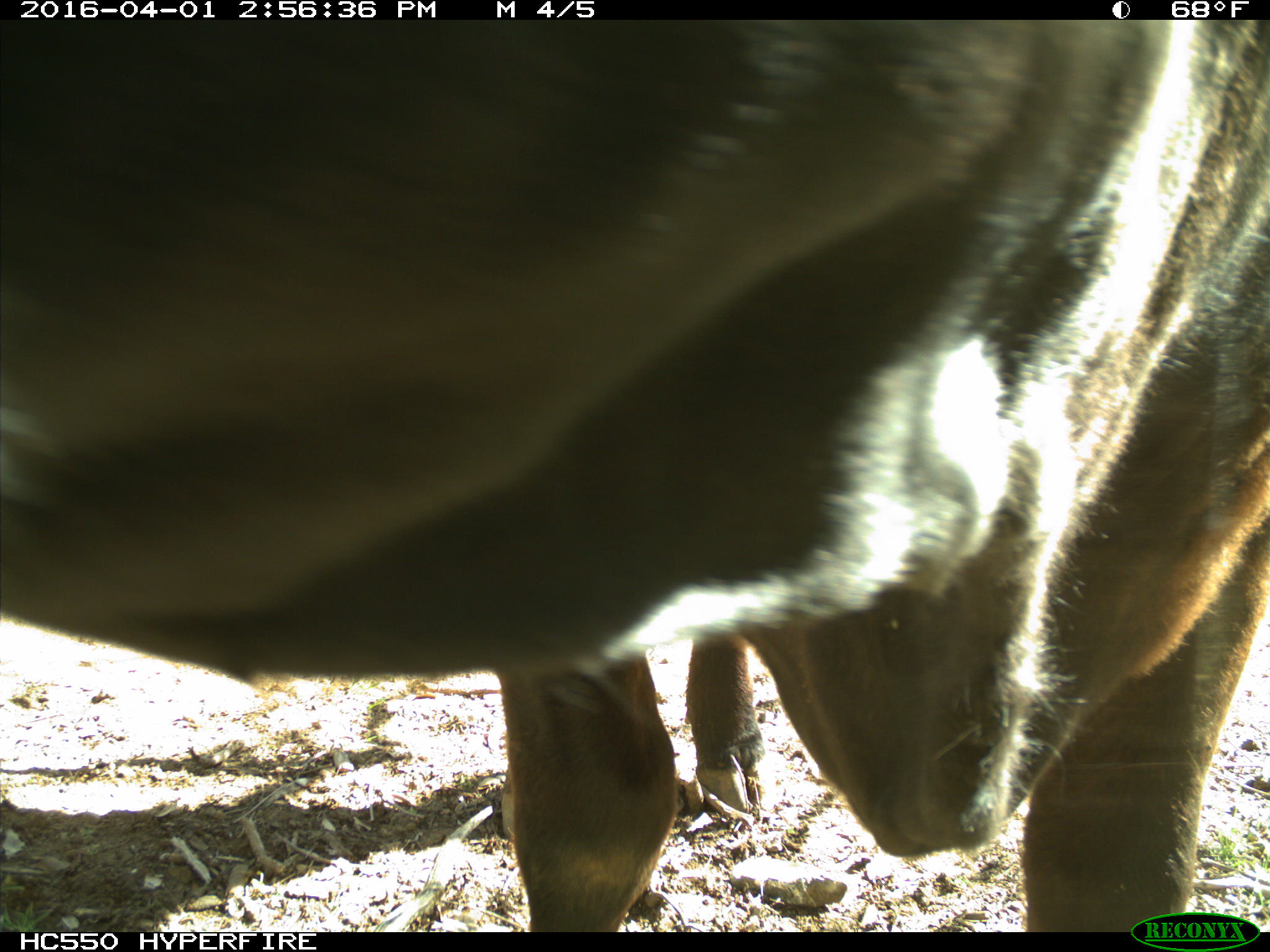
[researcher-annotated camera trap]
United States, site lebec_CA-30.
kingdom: Animalia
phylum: Chordata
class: Mammalia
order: Artiodactyla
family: Bovidae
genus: Bos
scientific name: Bos taurus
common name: domestic cow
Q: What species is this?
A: Bos taurus (domestic cow).